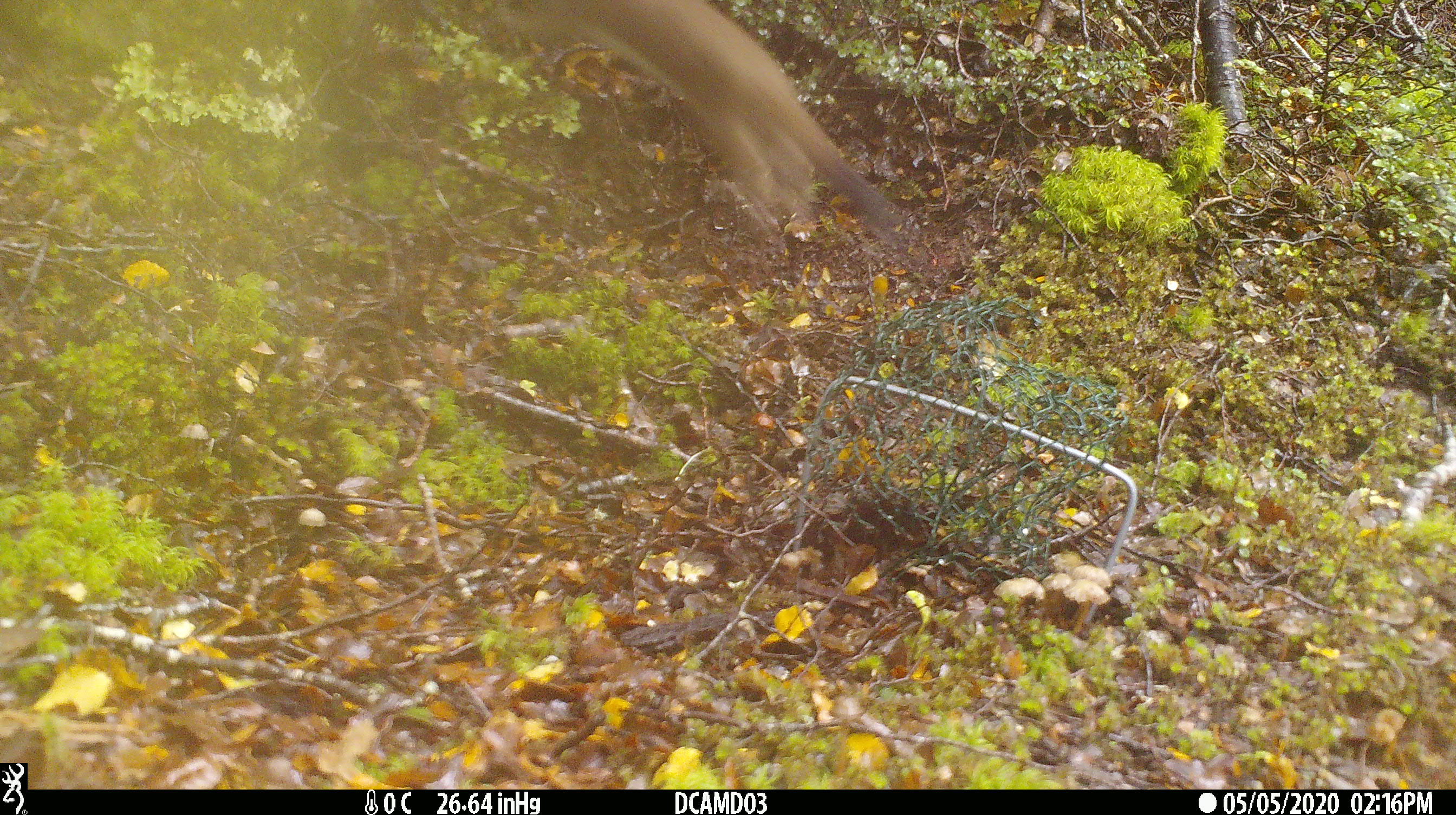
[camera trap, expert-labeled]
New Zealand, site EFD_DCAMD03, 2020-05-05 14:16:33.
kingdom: Animalia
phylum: Chordata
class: Mammalia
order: Carnivora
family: Mustelidae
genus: Mustela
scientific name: Mustela erminea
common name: stoat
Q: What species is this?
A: Stoat (Mustela erminea).